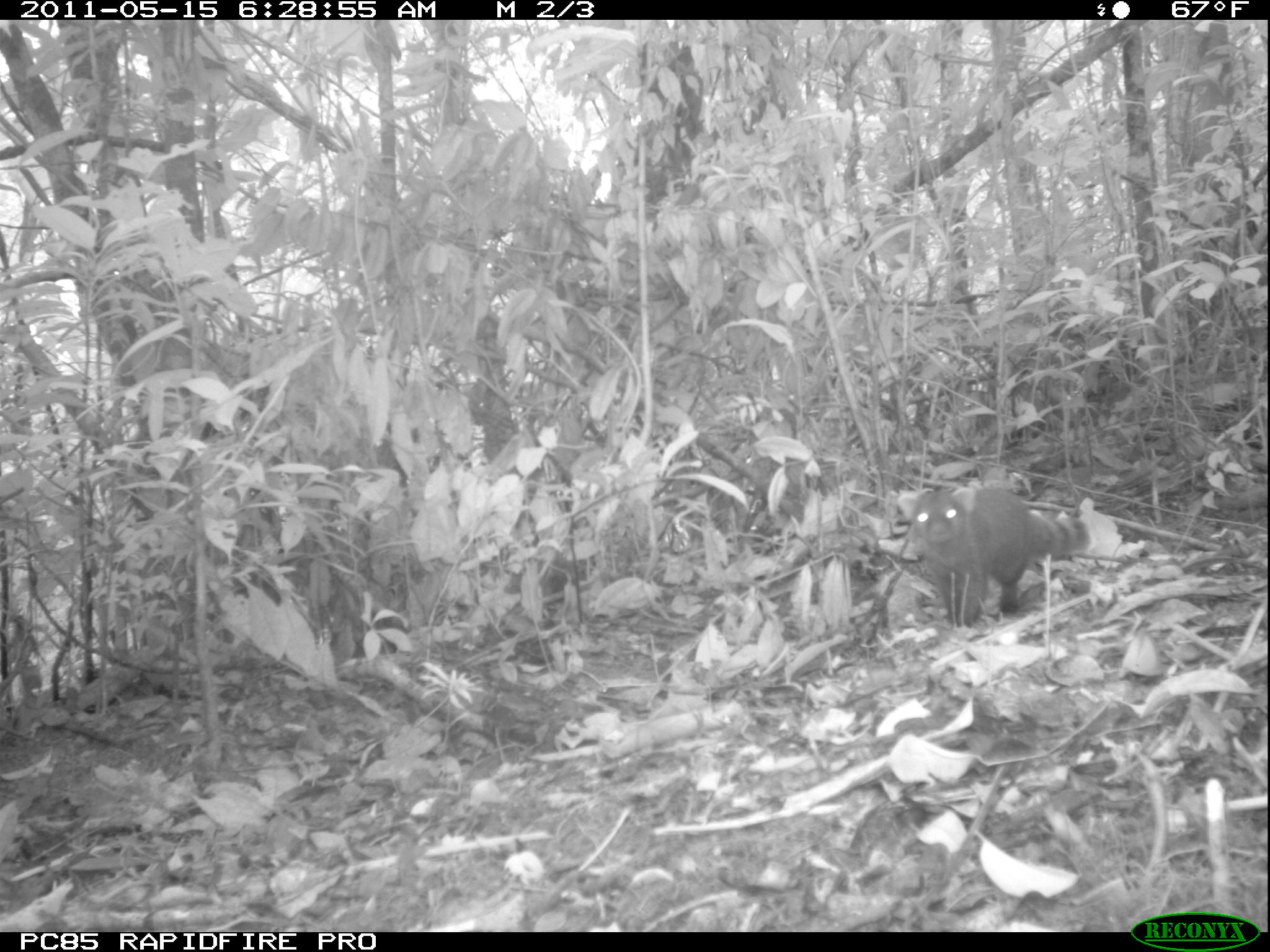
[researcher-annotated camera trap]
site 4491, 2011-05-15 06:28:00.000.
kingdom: Animalia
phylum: Chordata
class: Mammalia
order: Carnivora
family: Eupleridae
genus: Galidia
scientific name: Galidia elegans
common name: ring-tailed vontsira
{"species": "Galidia elegans (ring-tailed vontsira)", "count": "1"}